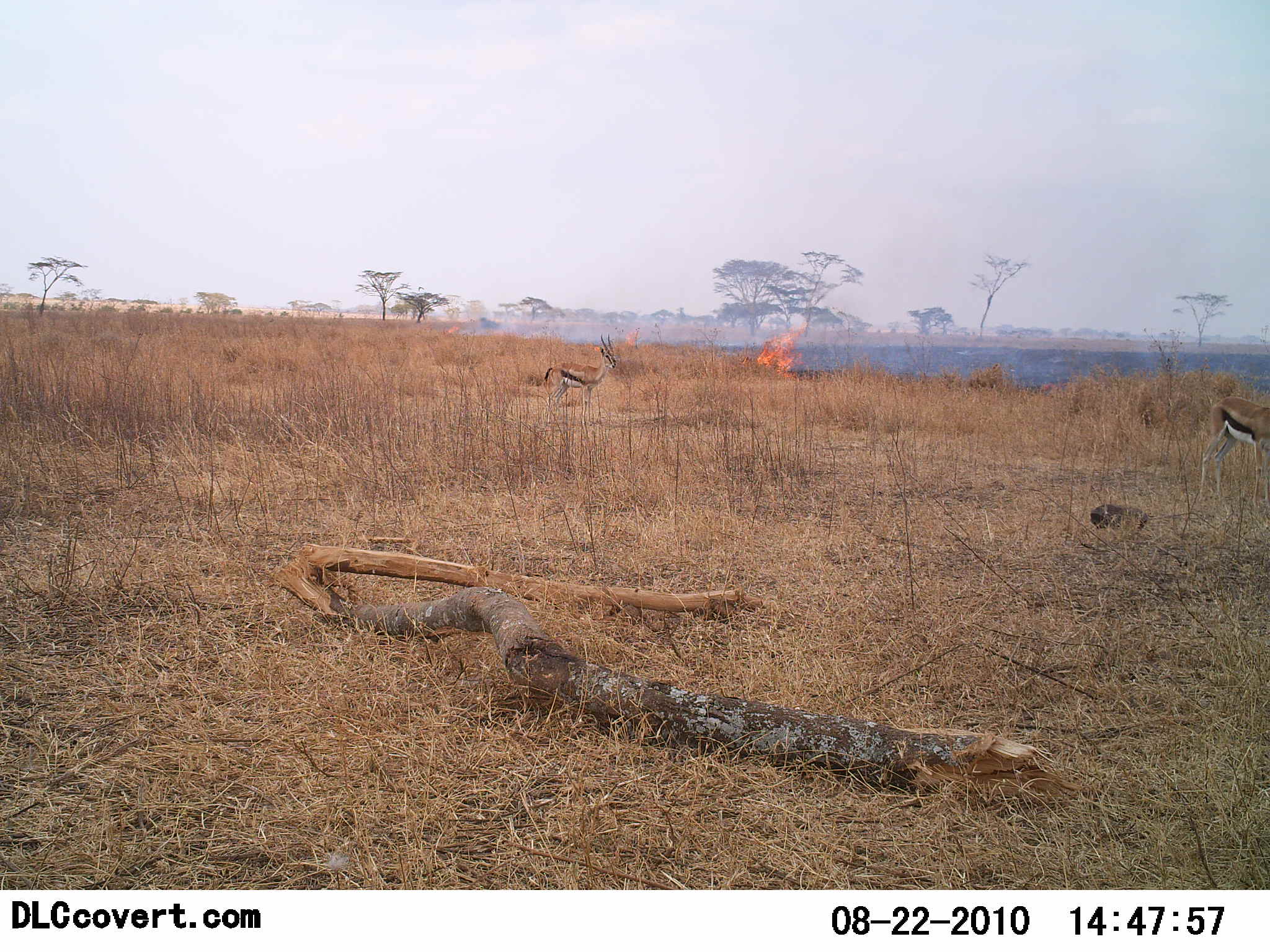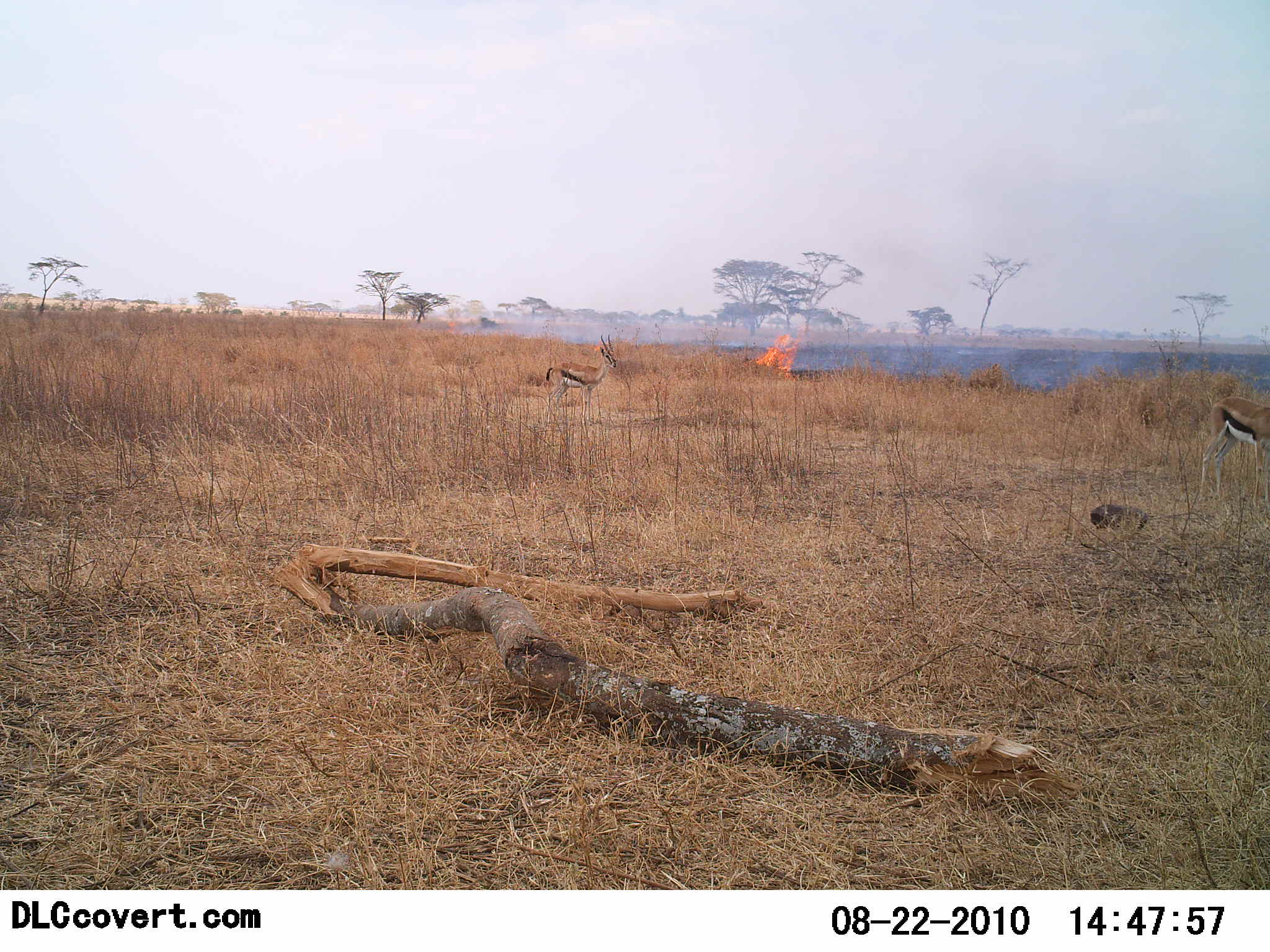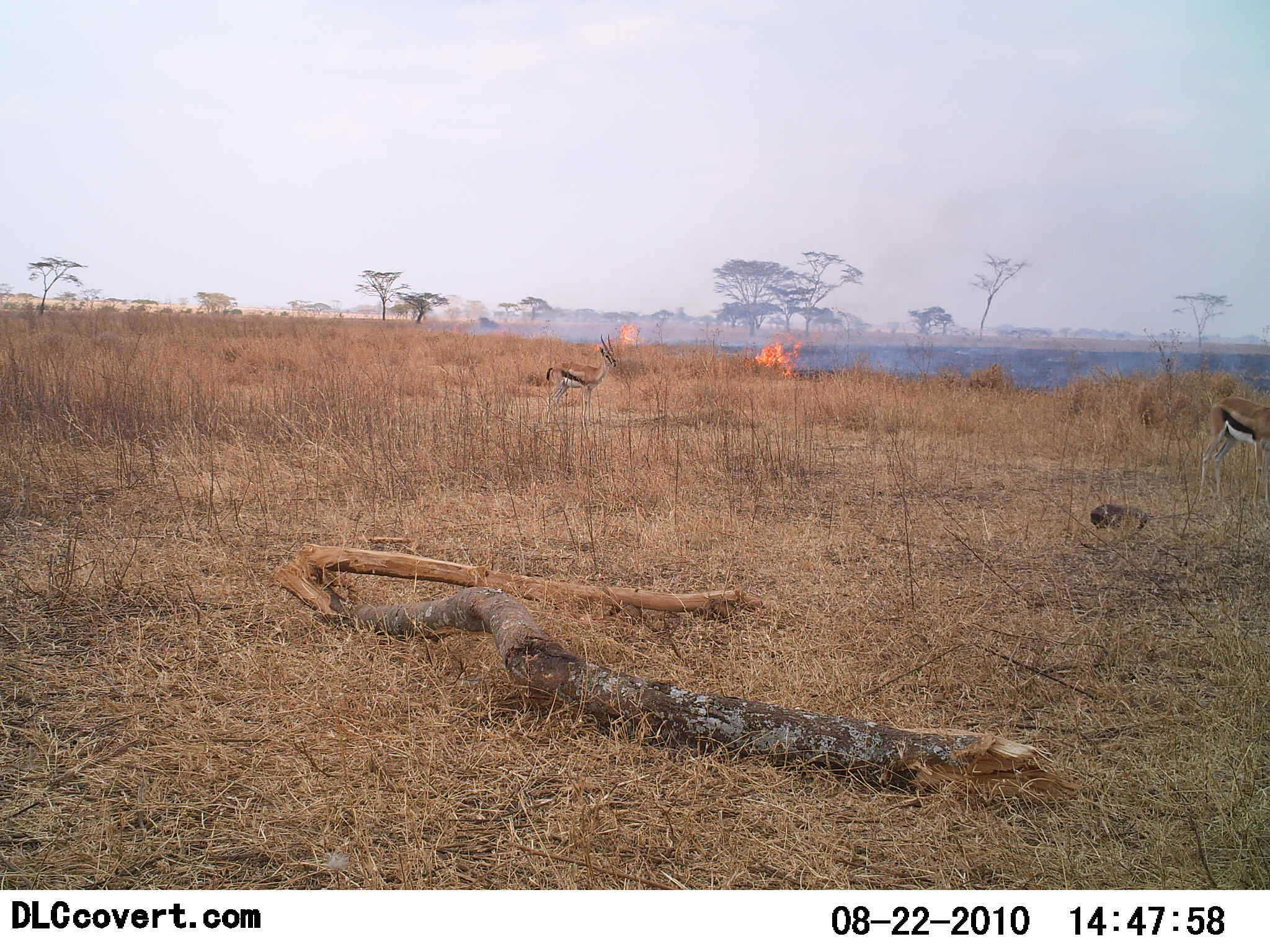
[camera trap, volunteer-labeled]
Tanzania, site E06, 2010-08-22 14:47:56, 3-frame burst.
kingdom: Animalia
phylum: Chordata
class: Mammalia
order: Artiodactyla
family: Bovidae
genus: Eudorcas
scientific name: Eudorcas thomsonii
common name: thomson's gazelle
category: gazellethomsons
Gazellethomsons (thomson's gazelle) (Eudorcas thomsonii), count 2. Behavior (volunteer vote fractions): standing 100%, resting 0%, moving 0%, interacting 0%. Young present (vote fraction): 0%. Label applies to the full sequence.